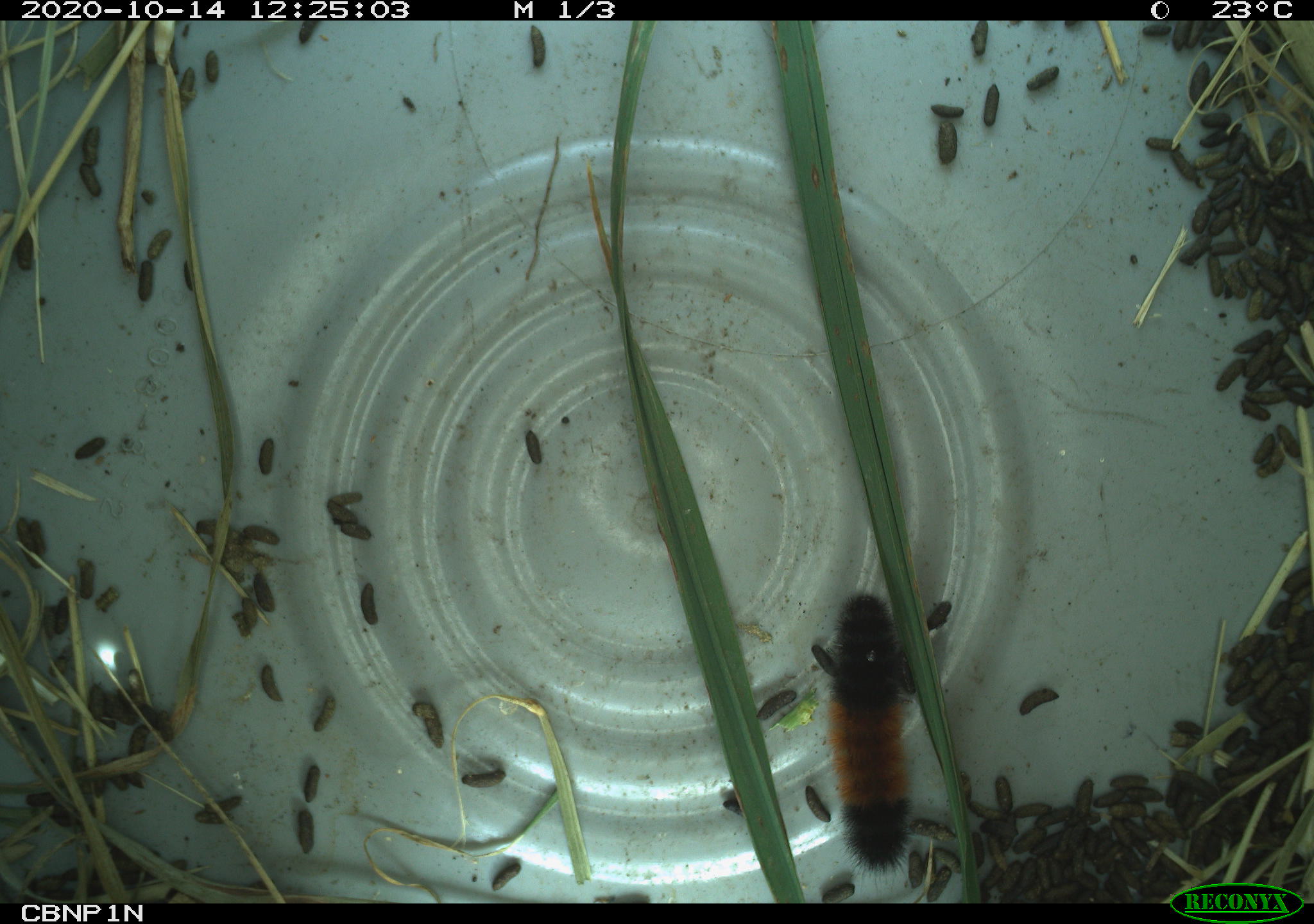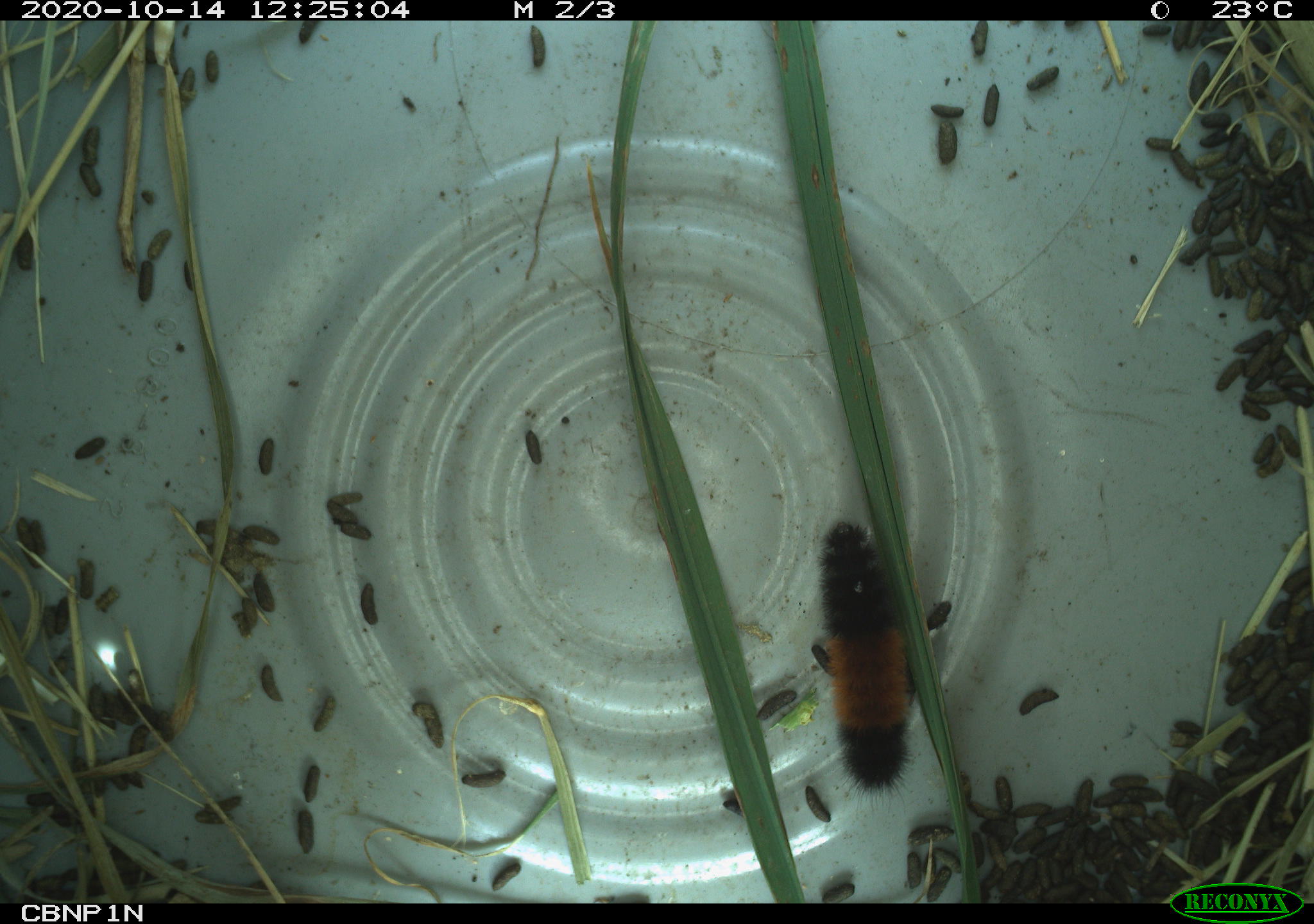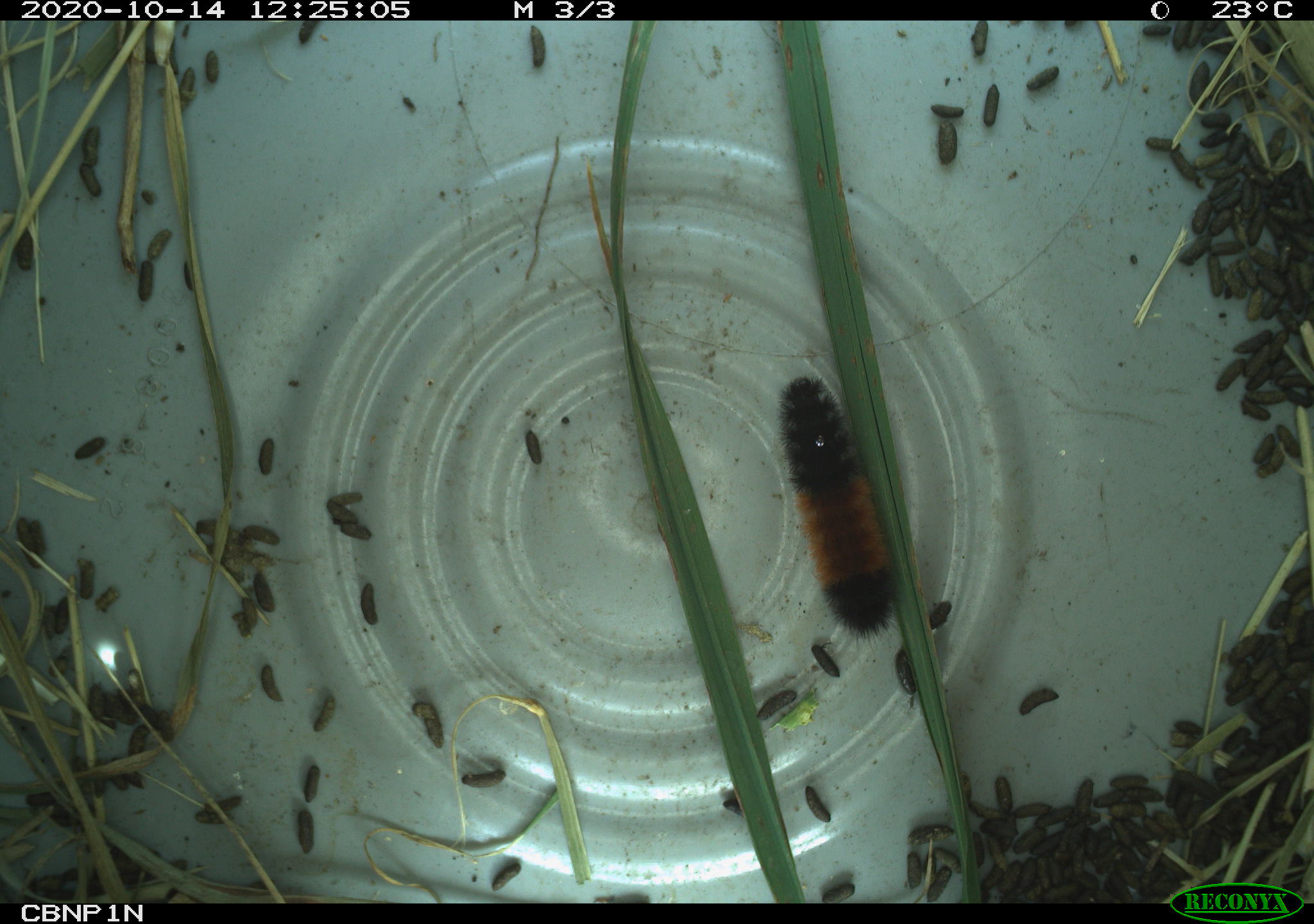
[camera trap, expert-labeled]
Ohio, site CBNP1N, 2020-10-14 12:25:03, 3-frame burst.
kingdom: Animalia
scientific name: Animalia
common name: animal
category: invertebrate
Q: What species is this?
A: Invertebrate (animal) (Animalia).